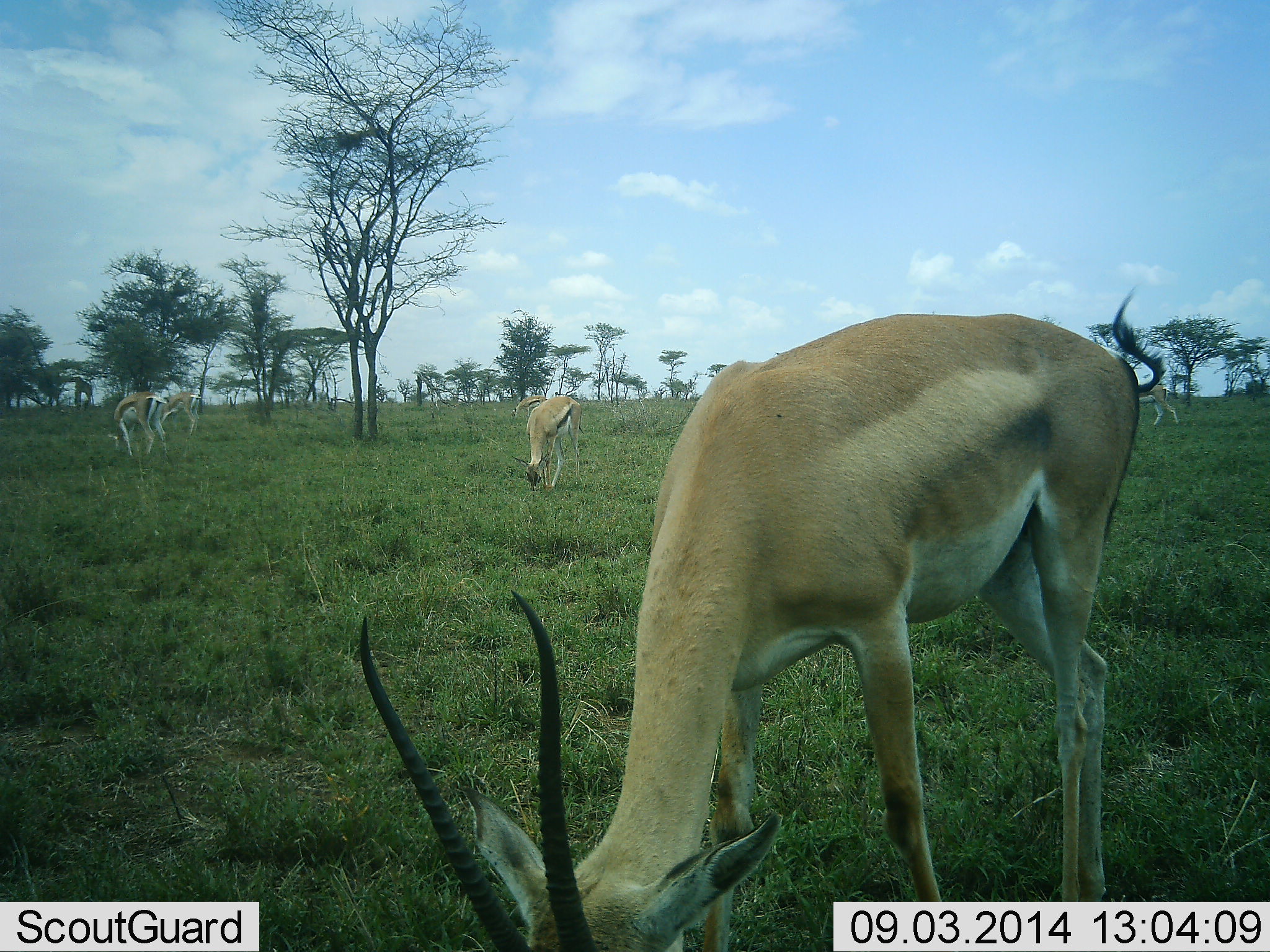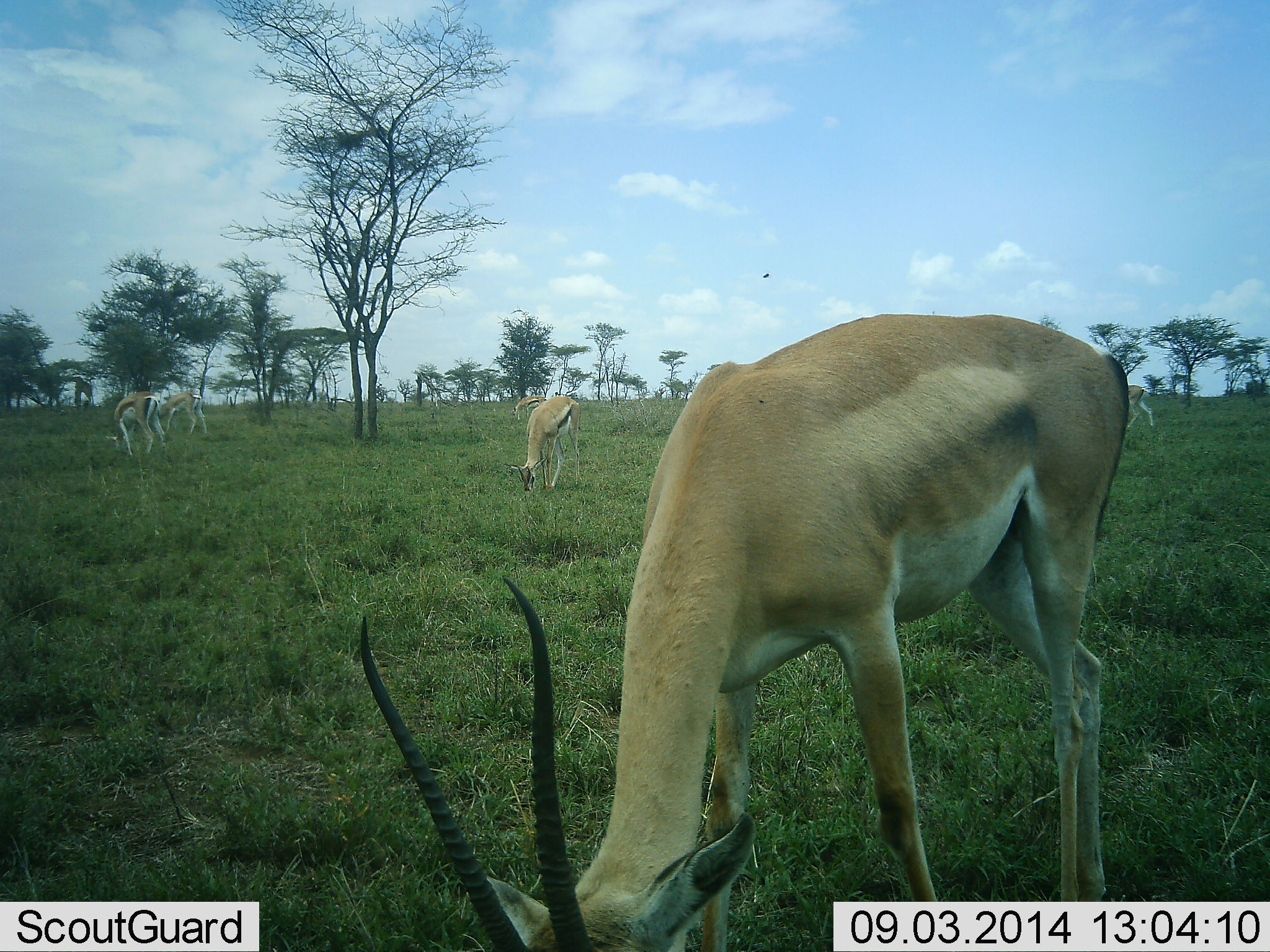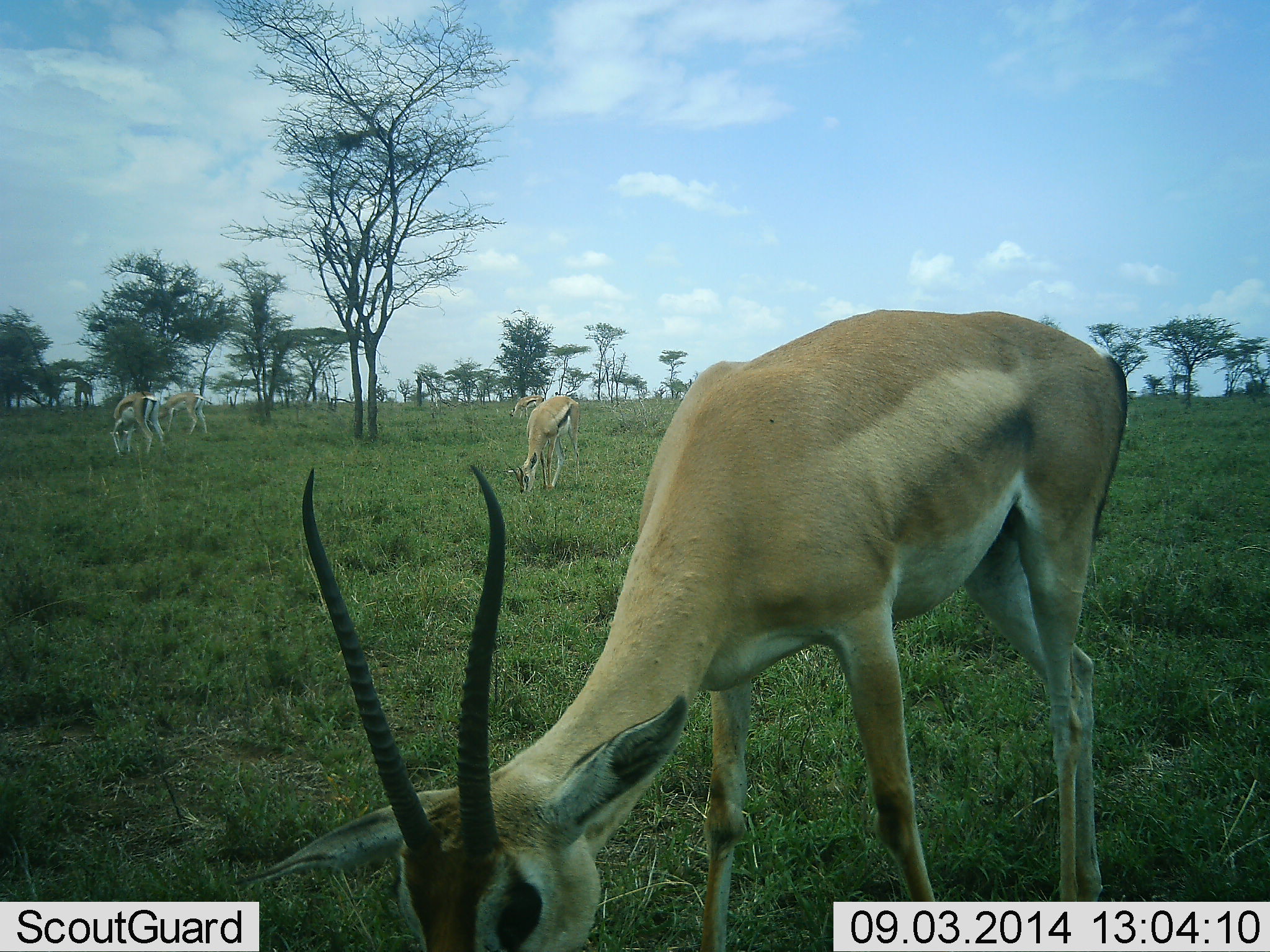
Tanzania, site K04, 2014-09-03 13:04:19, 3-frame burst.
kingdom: Animalia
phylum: Chordata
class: Mammalia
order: Artiodactyla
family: Bovidae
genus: Nanger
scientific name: Nanger granti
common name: grant's gazelle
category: gazellegrants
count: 3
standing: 17%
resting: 0%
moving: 11%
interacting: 0%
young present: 0%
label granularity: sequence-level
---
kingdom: Animalia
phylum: Chordata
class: Mammalia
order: Artiodactyla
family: Bovidae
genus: Eudorcas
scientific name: Eudorcas thomsonii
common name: thomson's gazelle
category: gazellethomsons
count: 5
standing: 19%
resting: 0%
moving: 31%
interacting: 0%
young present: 0%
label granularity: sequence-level